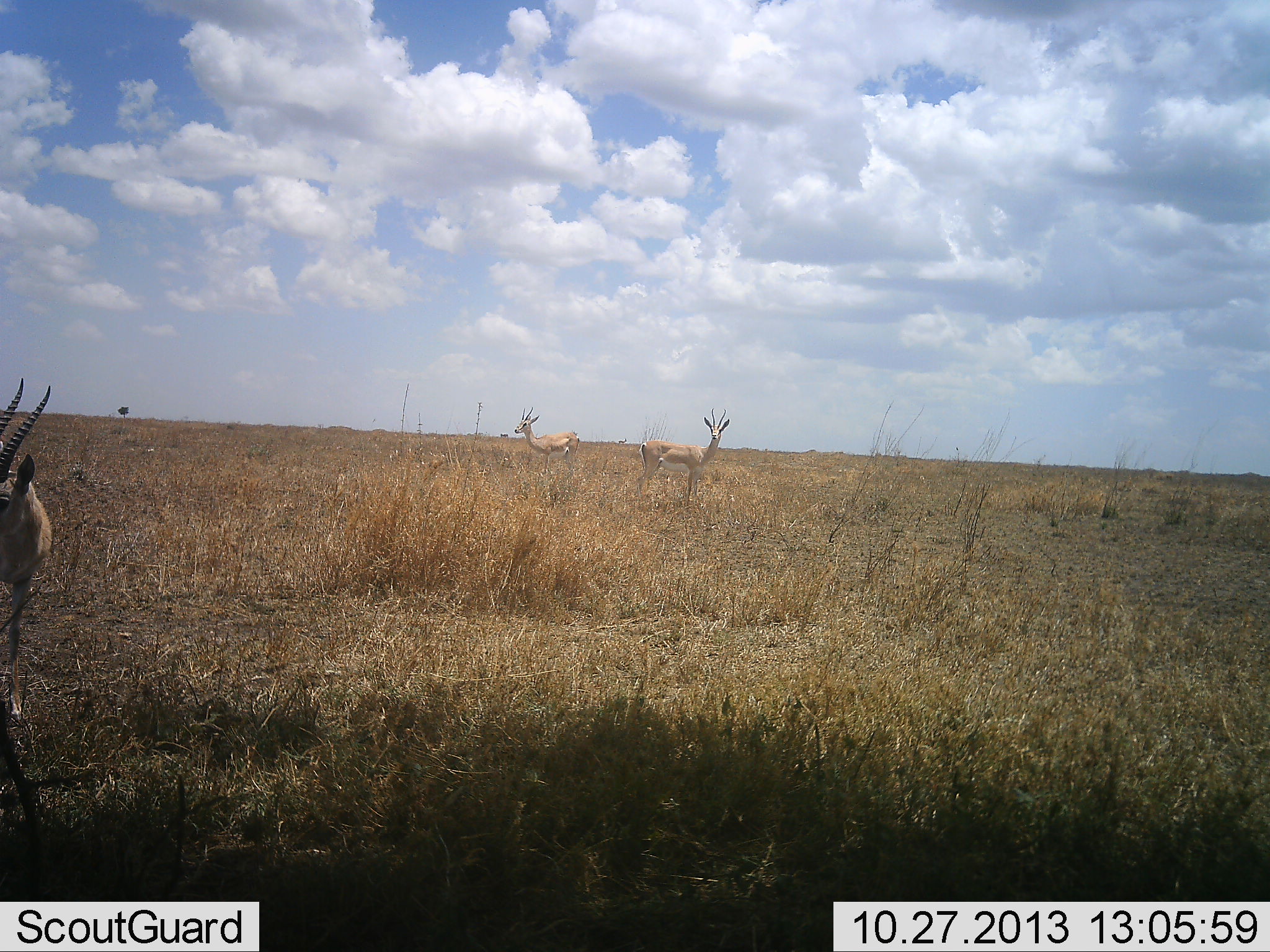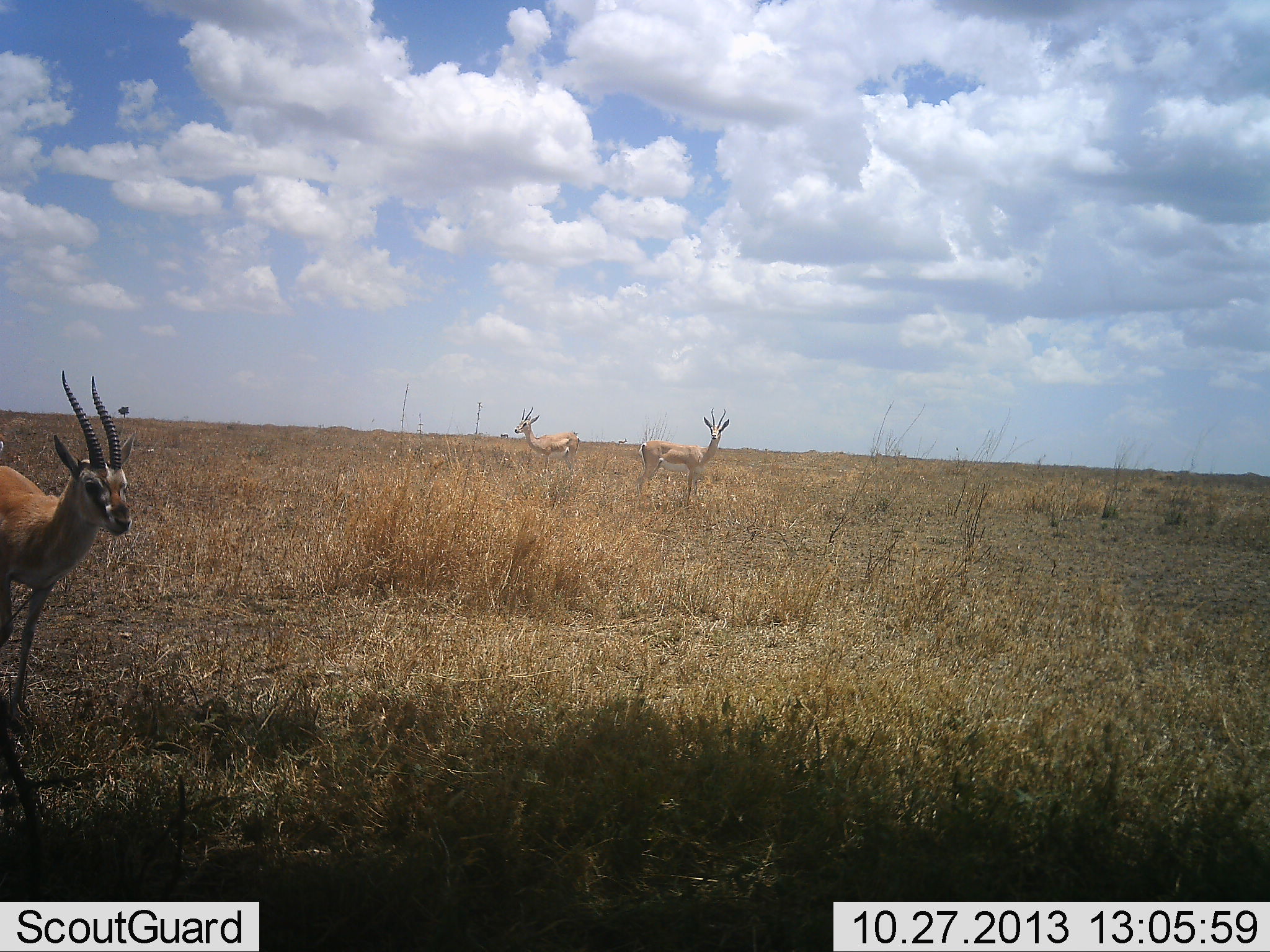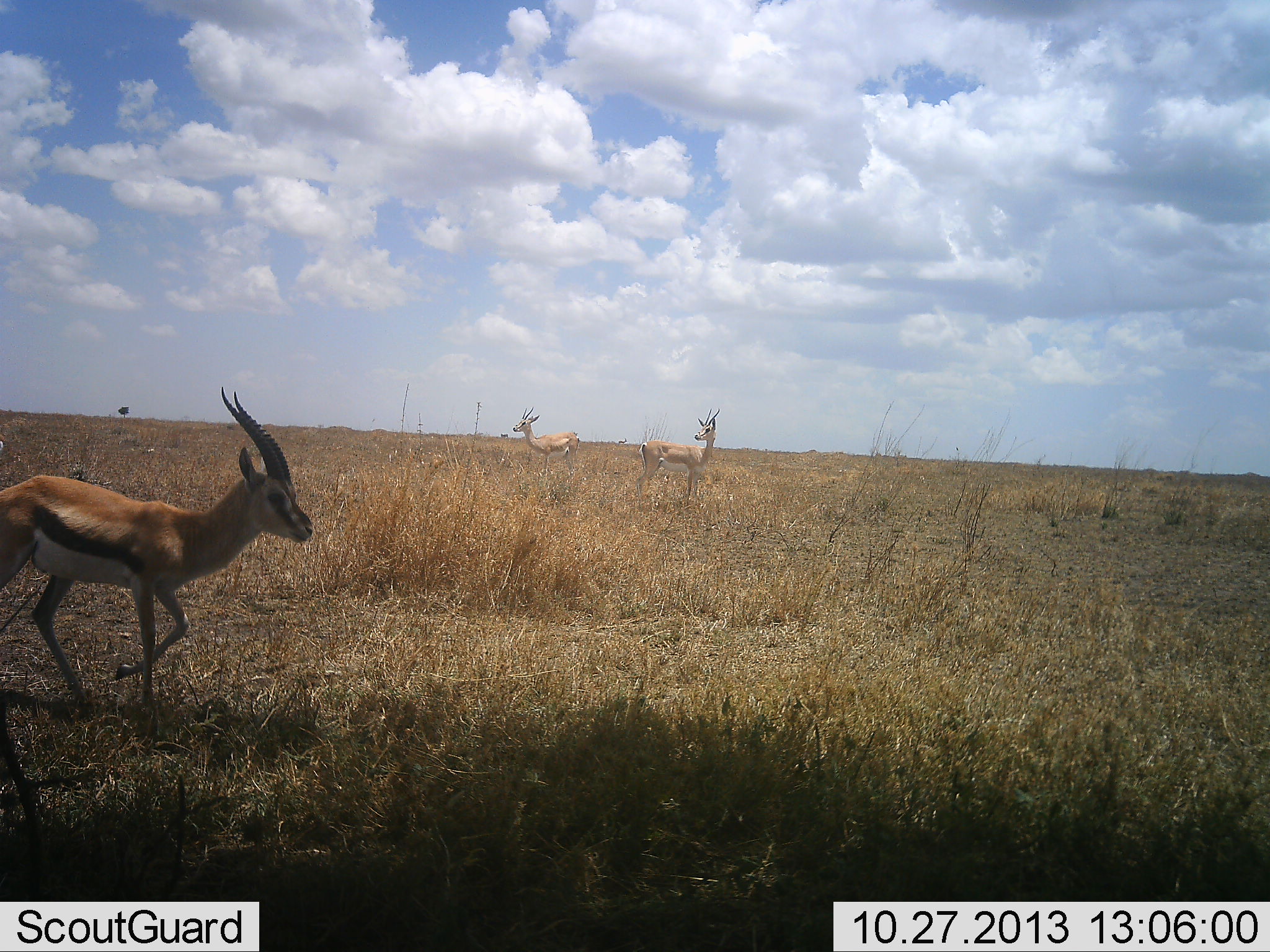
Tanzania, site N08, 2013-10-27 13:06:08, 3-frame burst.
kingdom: Animalia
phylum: Chordata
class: Mammalia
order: Artiodactyla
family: Bovidae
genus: Eudorcas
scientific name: Eudorcas thomsonii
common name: thomson's gazelle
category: gazellethomsons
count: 2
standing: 48%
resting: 0%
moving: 81%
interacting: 4%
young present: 0%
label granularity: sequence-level